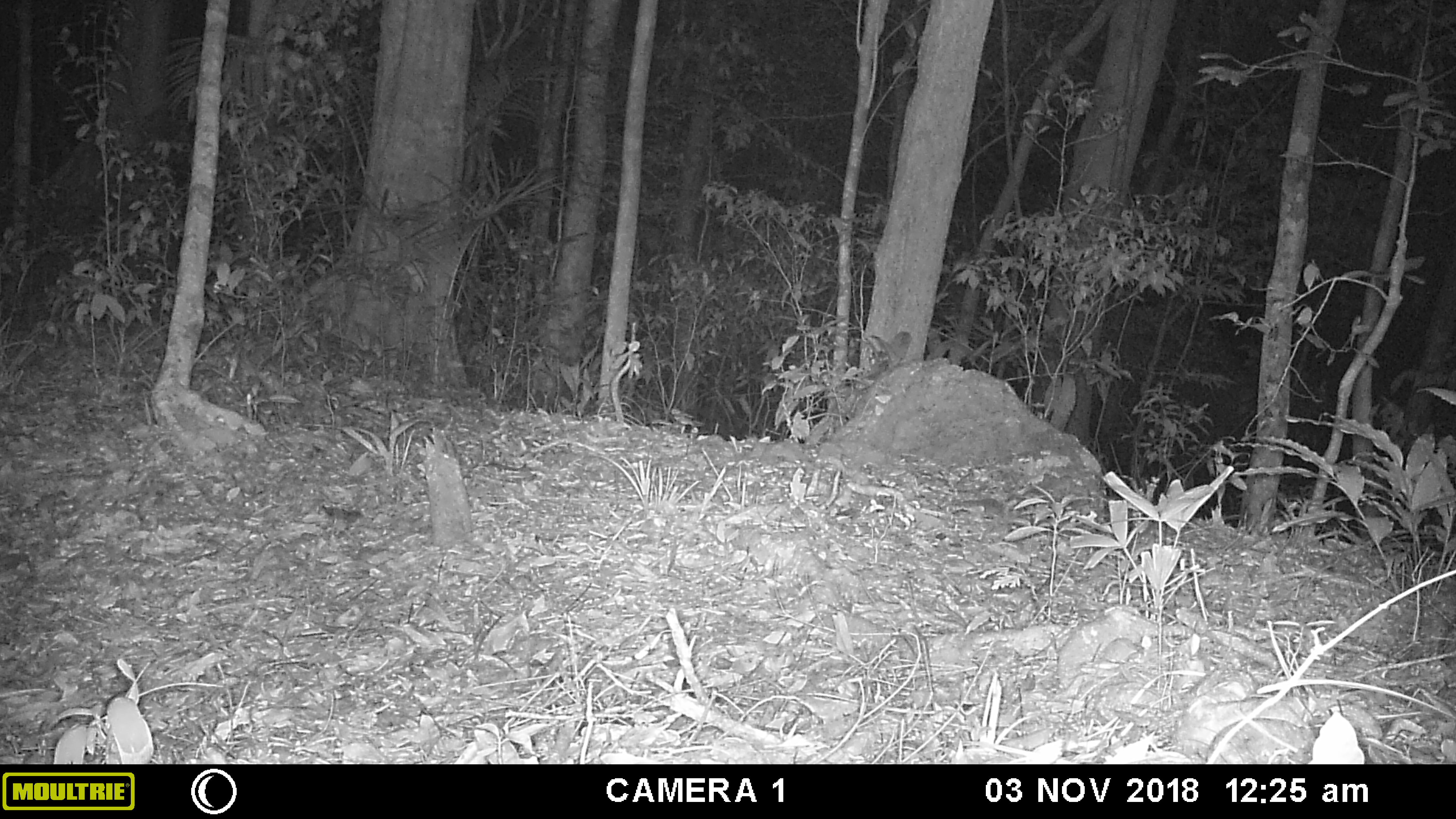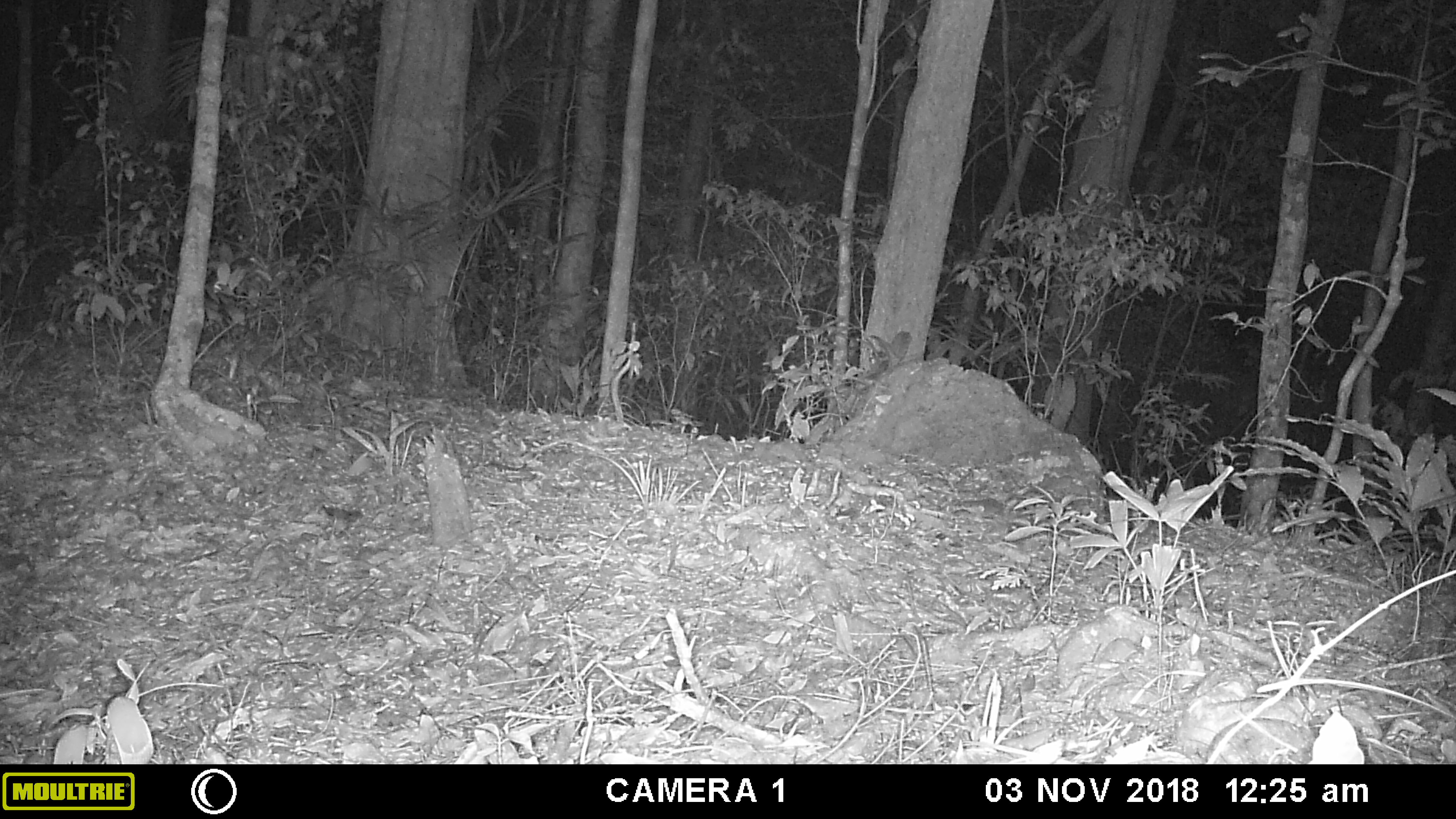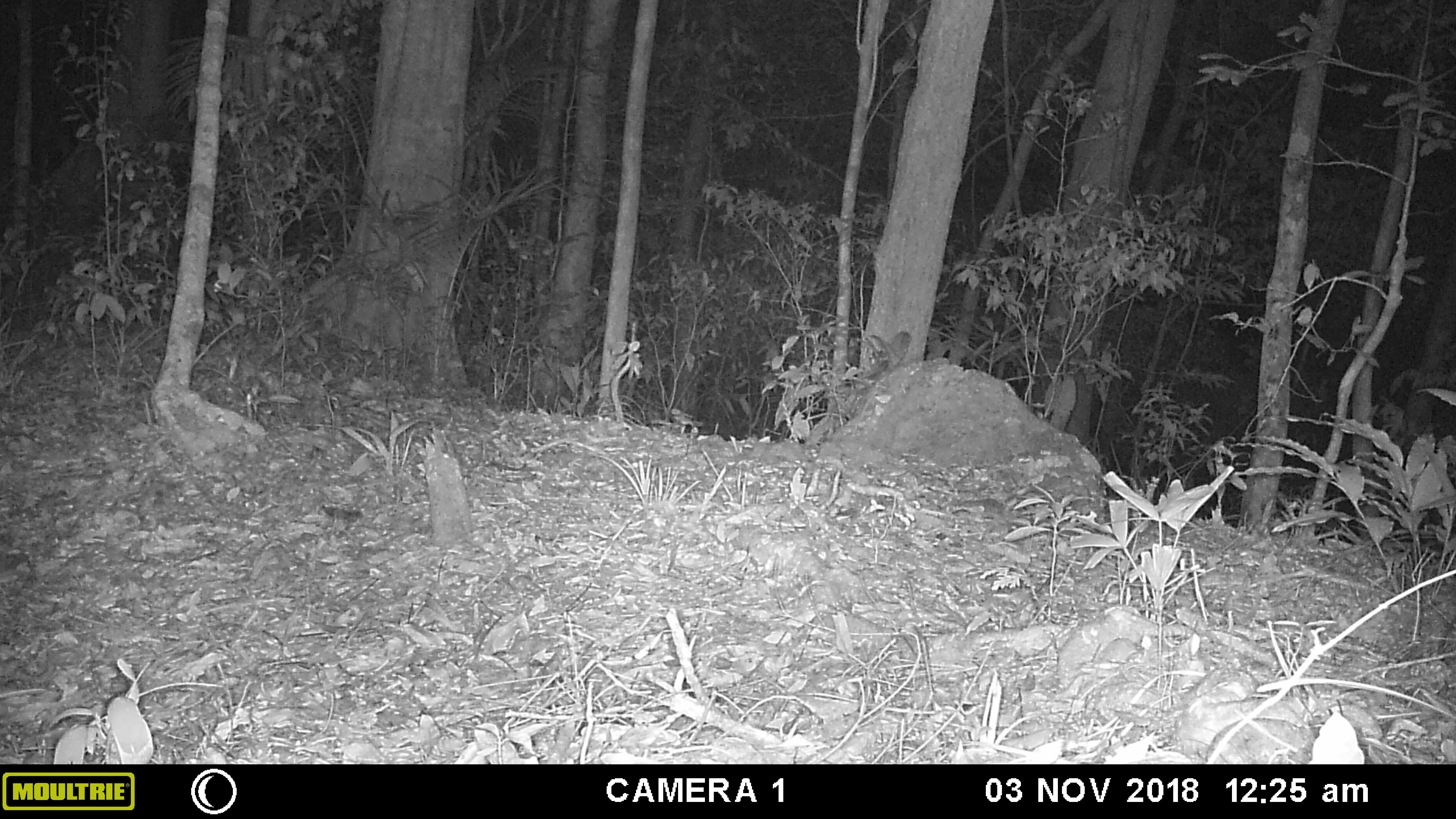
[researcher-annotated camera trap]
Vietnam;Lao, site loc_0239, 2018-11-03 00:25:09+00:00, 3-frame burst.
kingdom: Animalia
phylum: Chordata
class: Mammalia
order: Artiodactyla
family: Cervidae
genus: Muntiacus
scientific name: Muntiacus vuquangensis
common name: large-antlered muntjac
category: large antlered muntjac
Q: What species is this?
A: Large antlered muntjac (large-antlered muntjac) (Muntiacus vuquangensis).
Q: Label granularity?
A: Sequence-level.